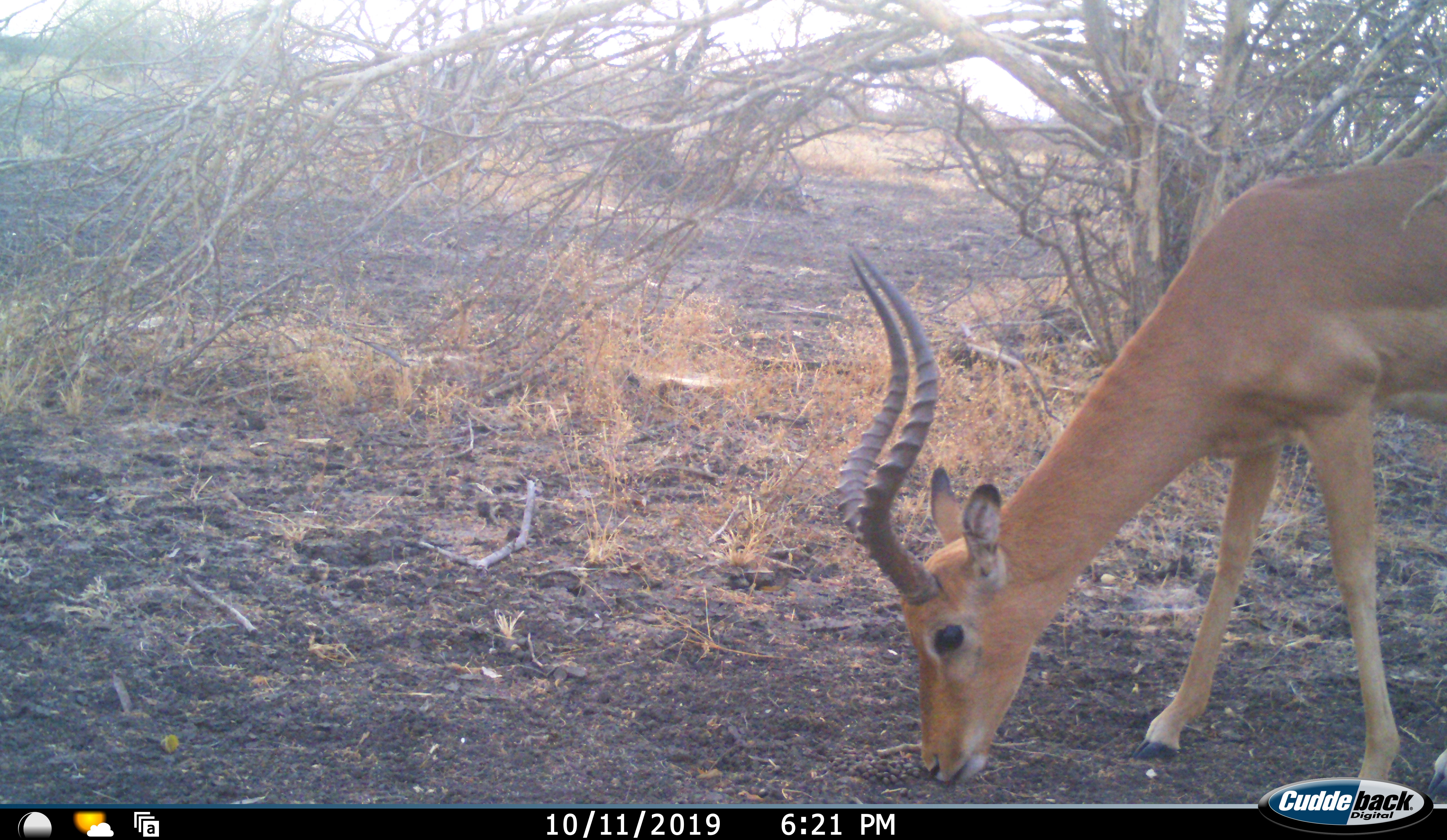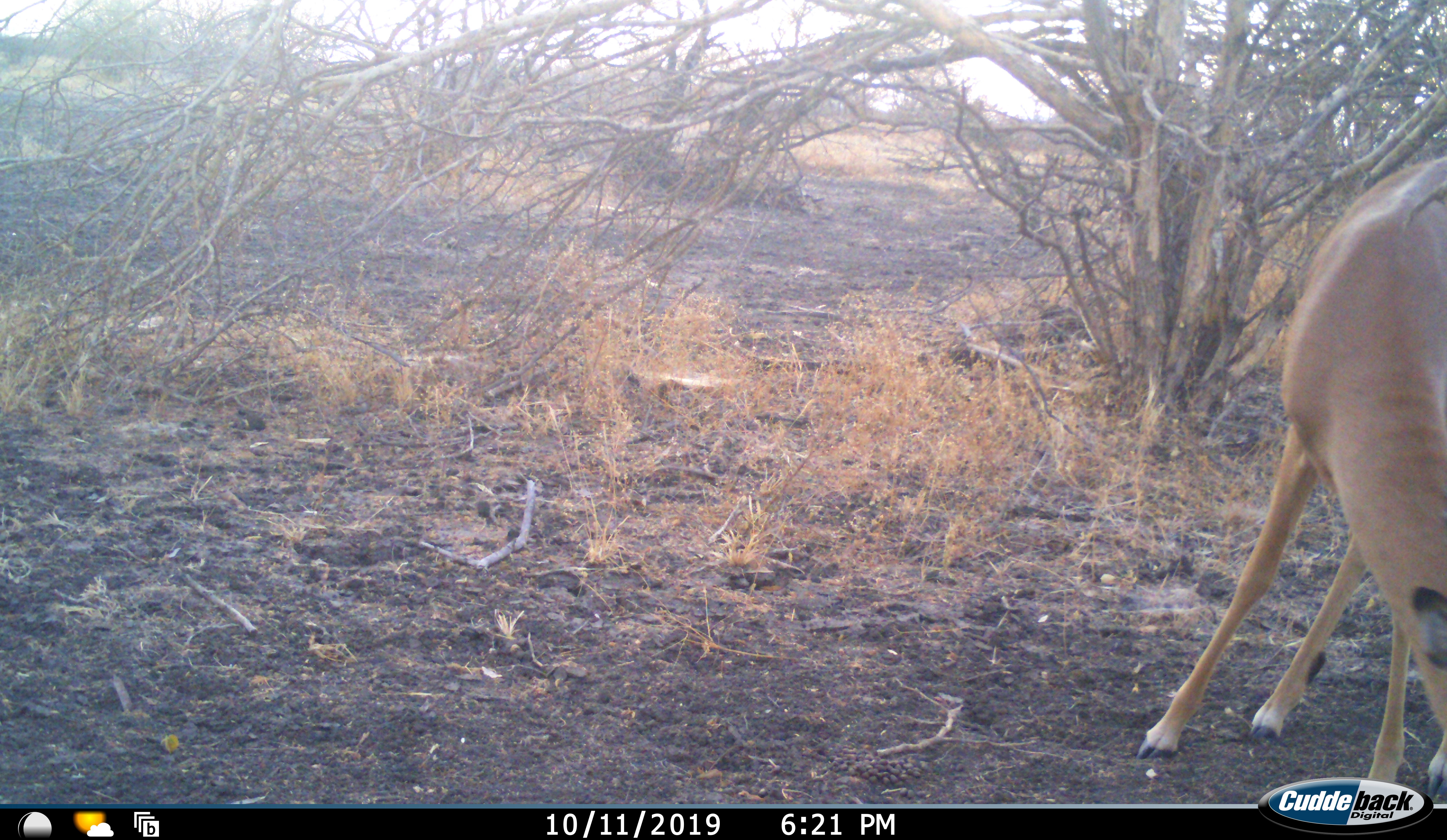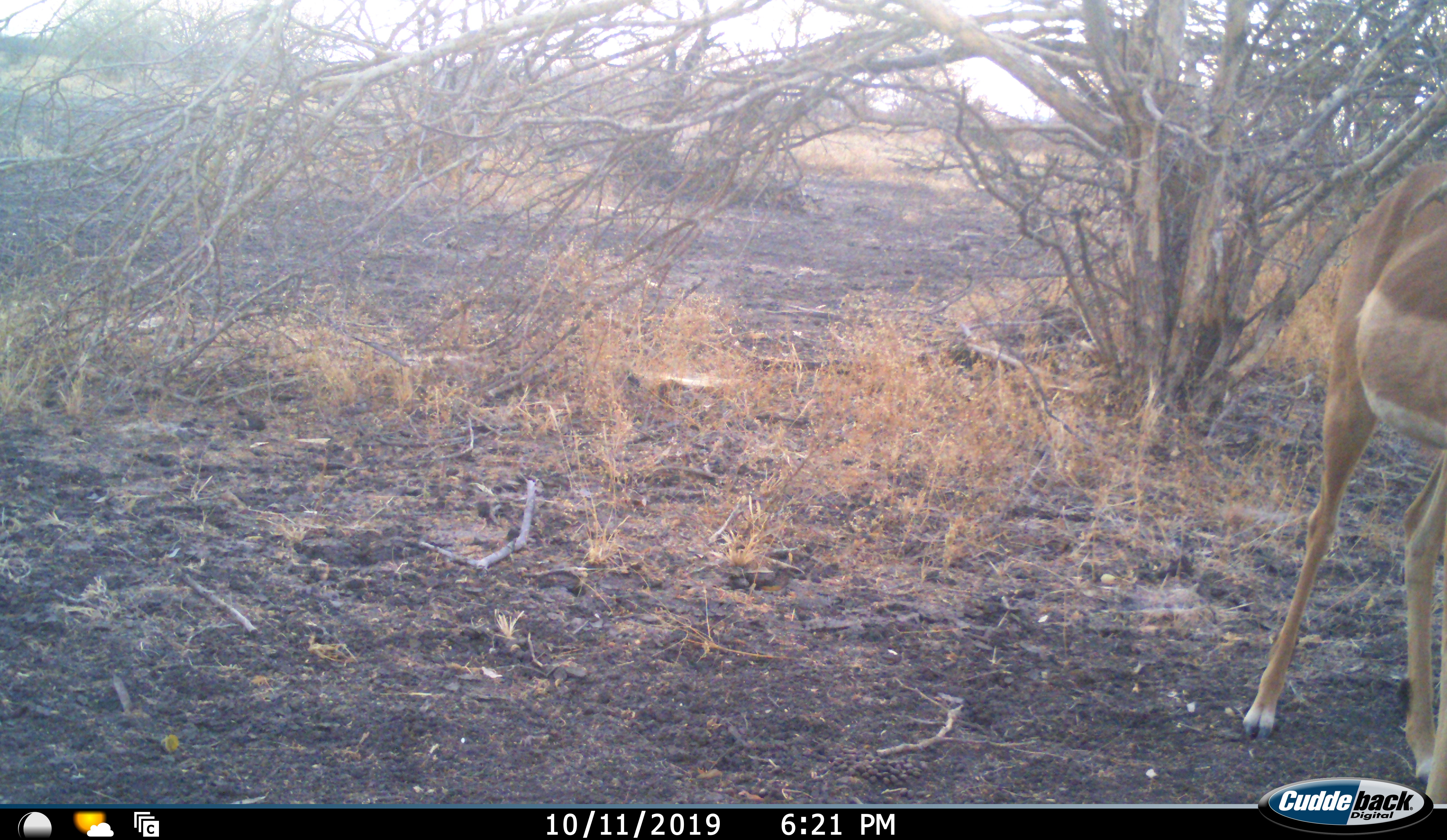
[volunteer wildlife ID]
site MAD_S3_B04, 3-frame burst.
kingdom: Animalia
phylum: Chordata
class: Mammalia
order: Artiodactyla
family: Bovidae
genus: Aepyceros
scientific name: Aepyceros melampus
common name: impala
Impala (Aepyceros melampus), count 1. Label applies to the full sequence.